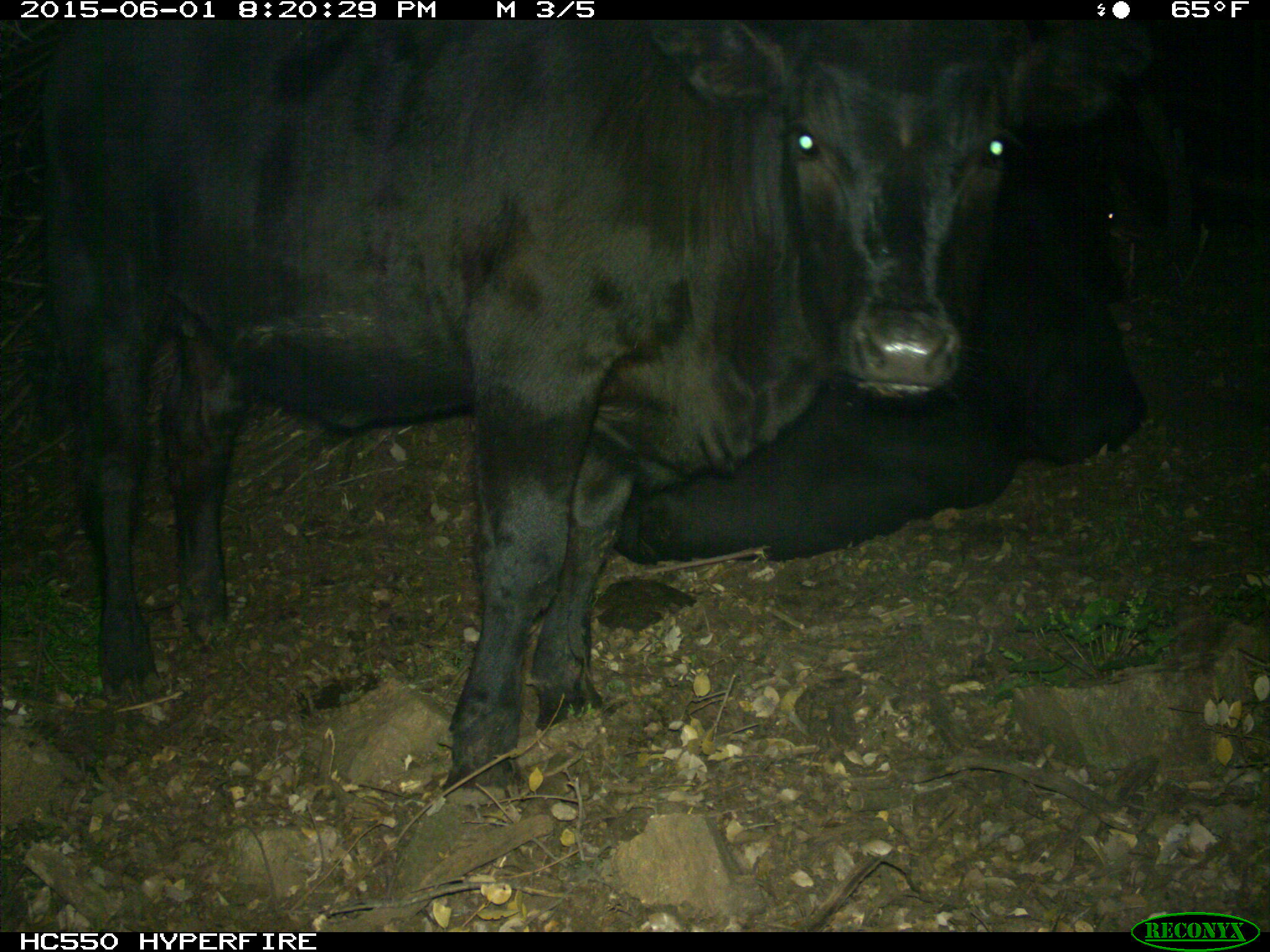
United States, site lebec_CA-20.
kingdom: Animalia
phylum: Chordata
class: Mammalia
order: Artiodactyla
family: Bovidae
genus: Bos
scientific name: Bos taurus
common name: domestic cow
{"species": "Bos taurus (domestic cow)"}